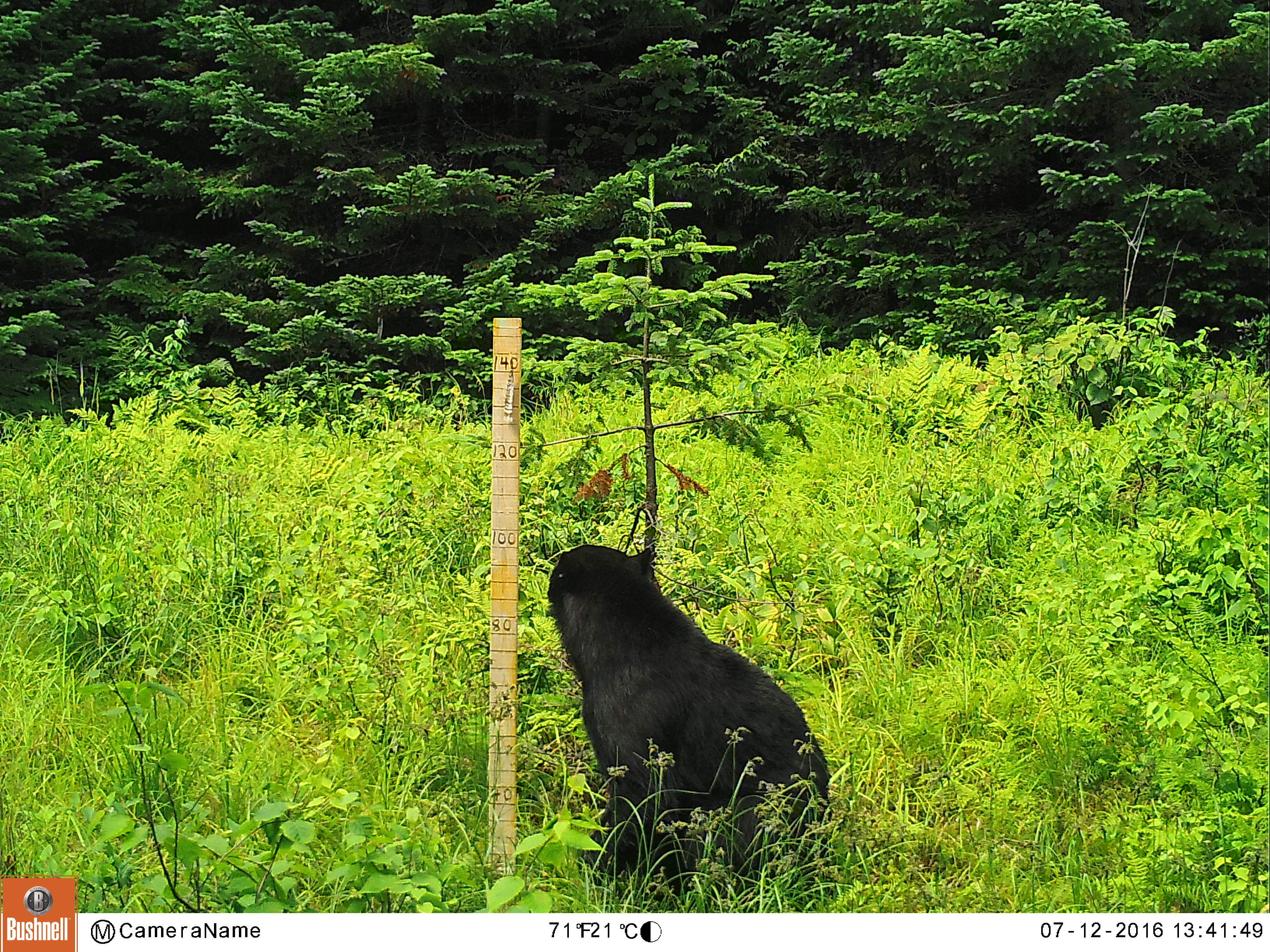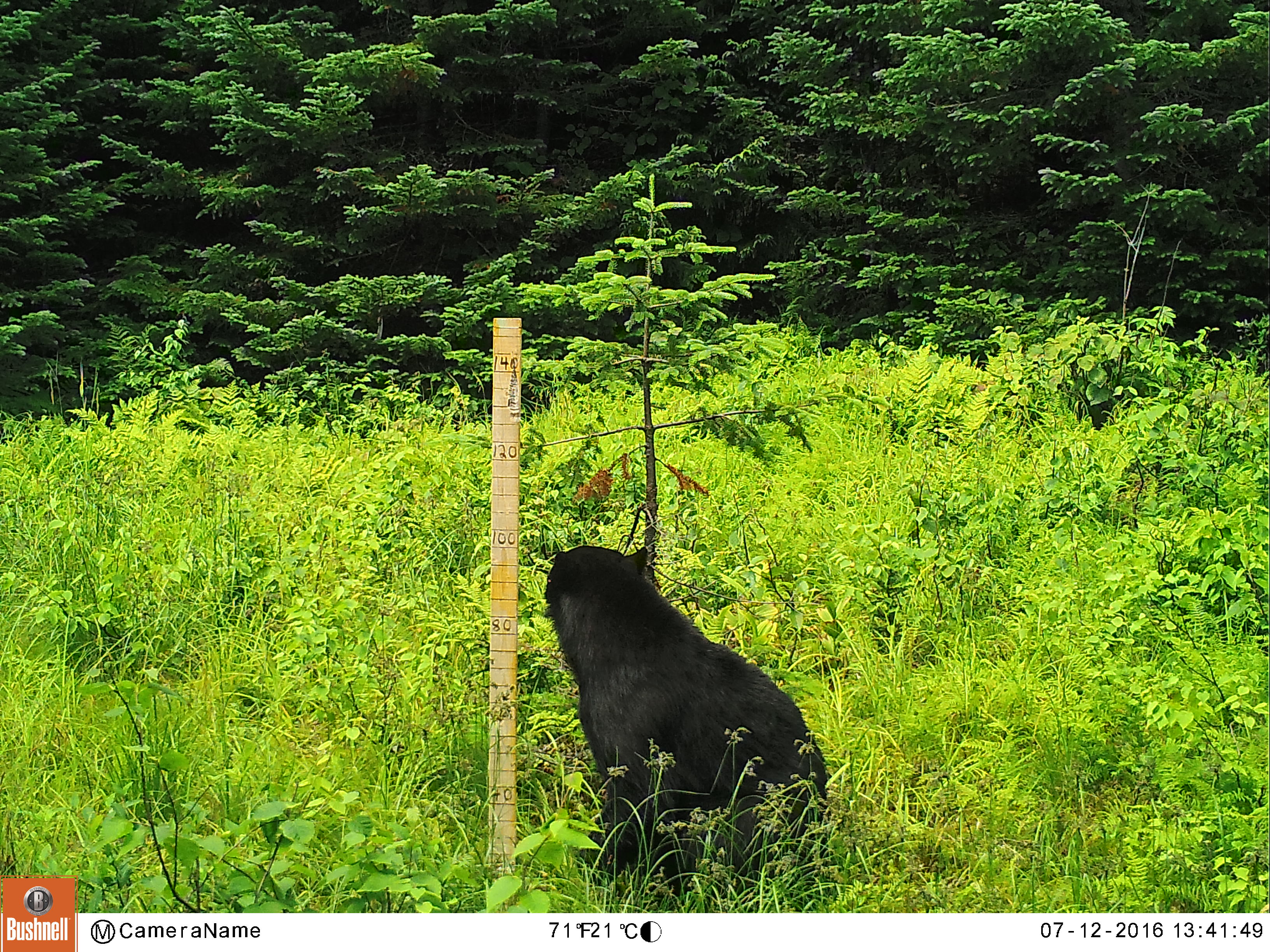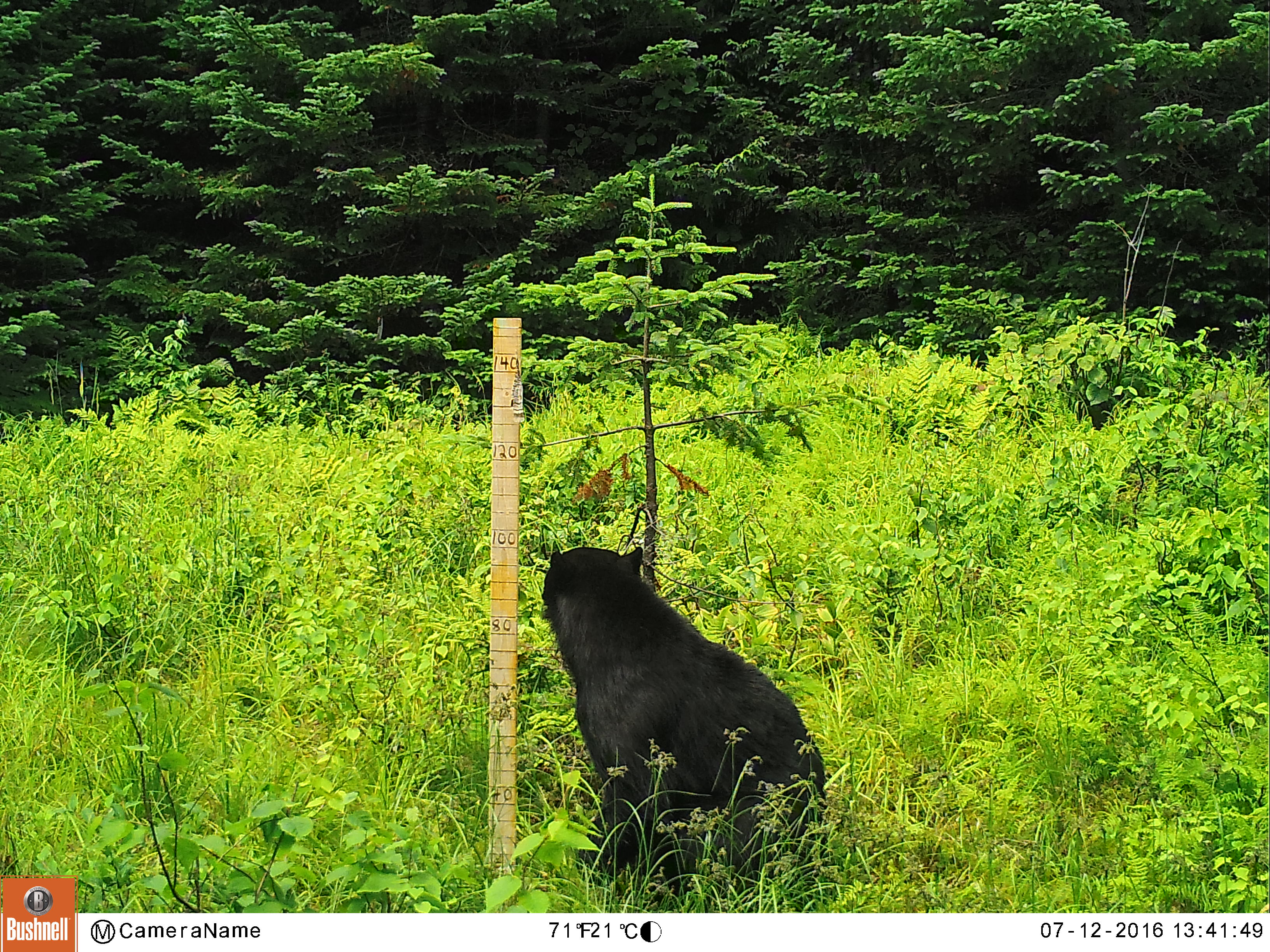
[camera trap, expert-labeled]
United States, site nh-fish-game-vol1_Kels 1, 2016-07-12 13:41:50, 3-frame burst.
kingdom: Animalia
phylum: Chordata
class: Mammalia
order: Carnivora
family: Ursidae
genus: Ursus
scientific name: Ursus americanus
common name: black bear